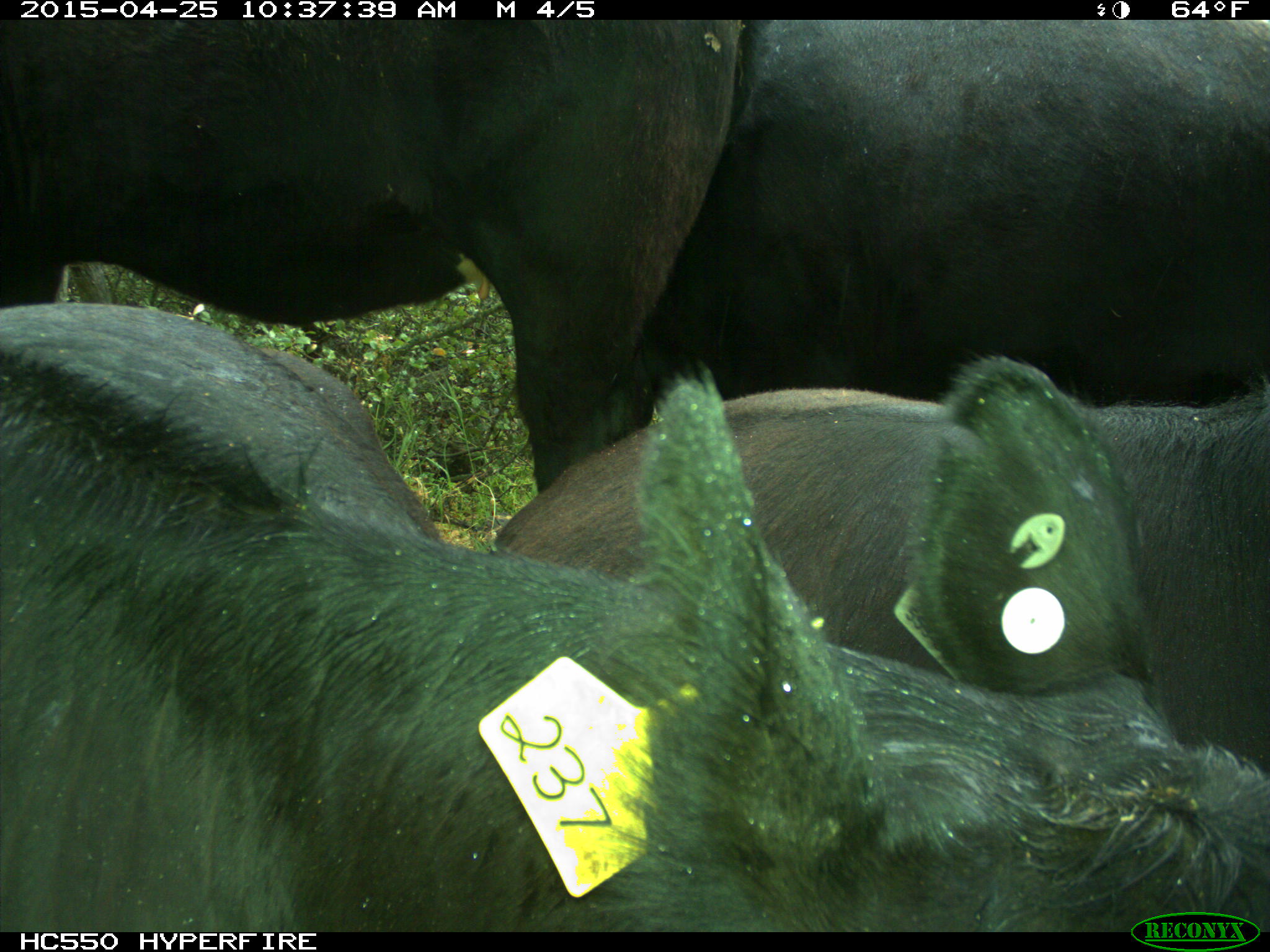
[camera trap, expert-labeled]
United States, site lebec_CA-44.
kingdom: Animalia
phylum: Chordata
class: Mammalia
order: Artiodactyla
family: Suidae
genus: Sus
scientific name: Sus scrofa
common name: wild boar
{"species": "Sus scrofa (wild boar)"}